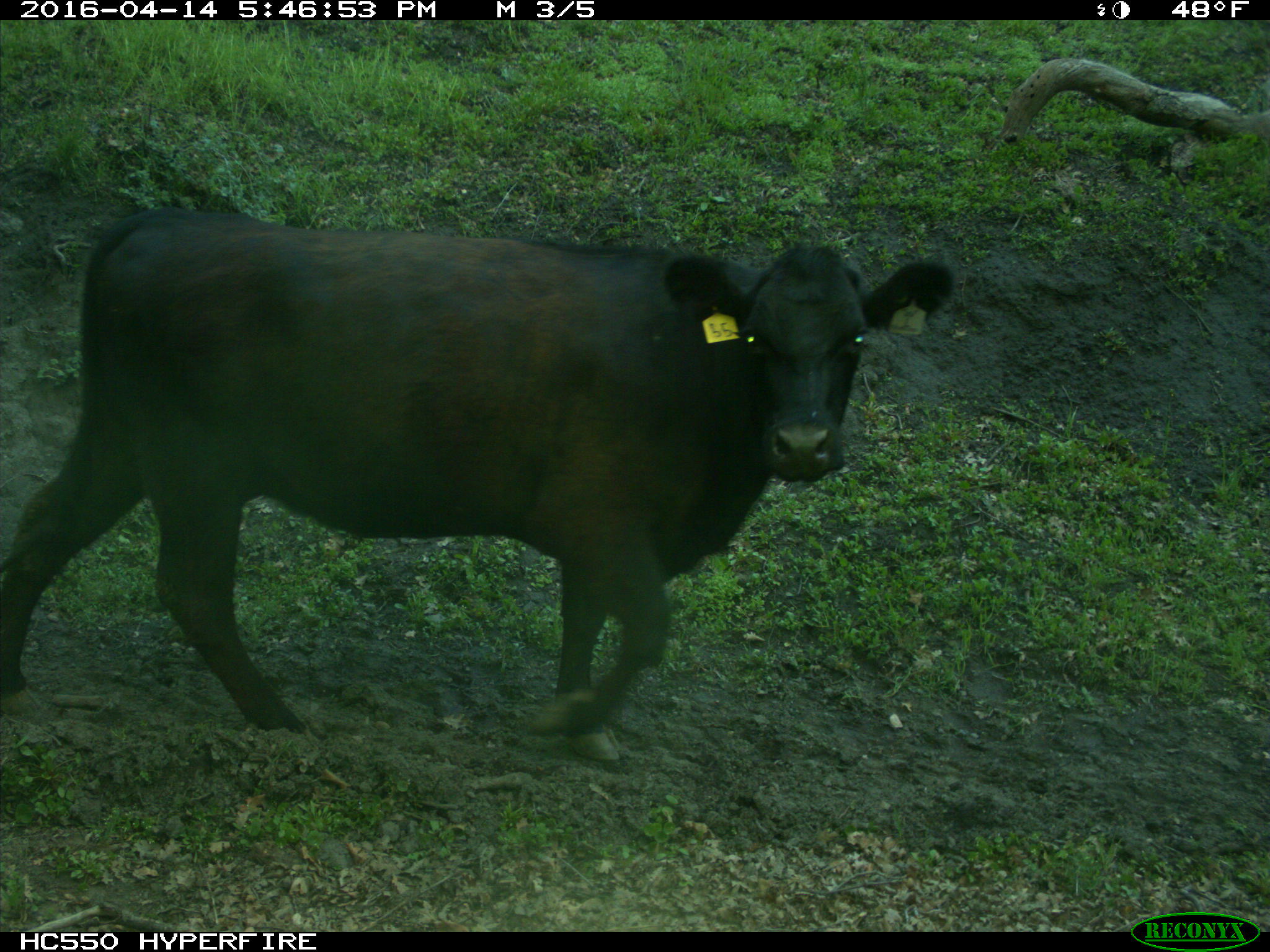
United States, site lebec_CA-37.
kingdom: Animalia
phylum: Chordata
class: Mammalia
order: Artiodactyla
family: Bovidae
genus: Bos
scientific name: Bos taurus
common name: domestic cow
Bos taurus (domestic cow).